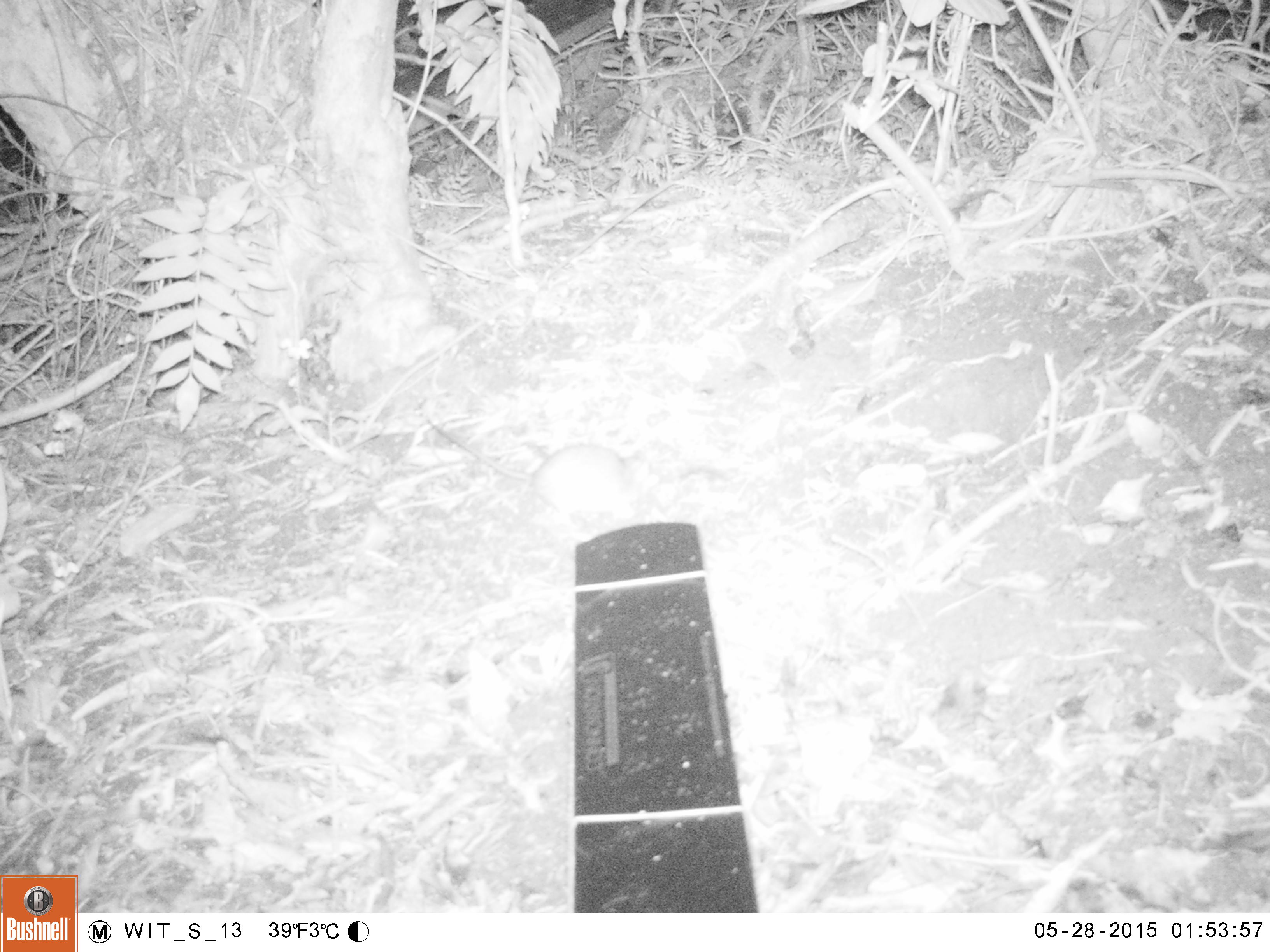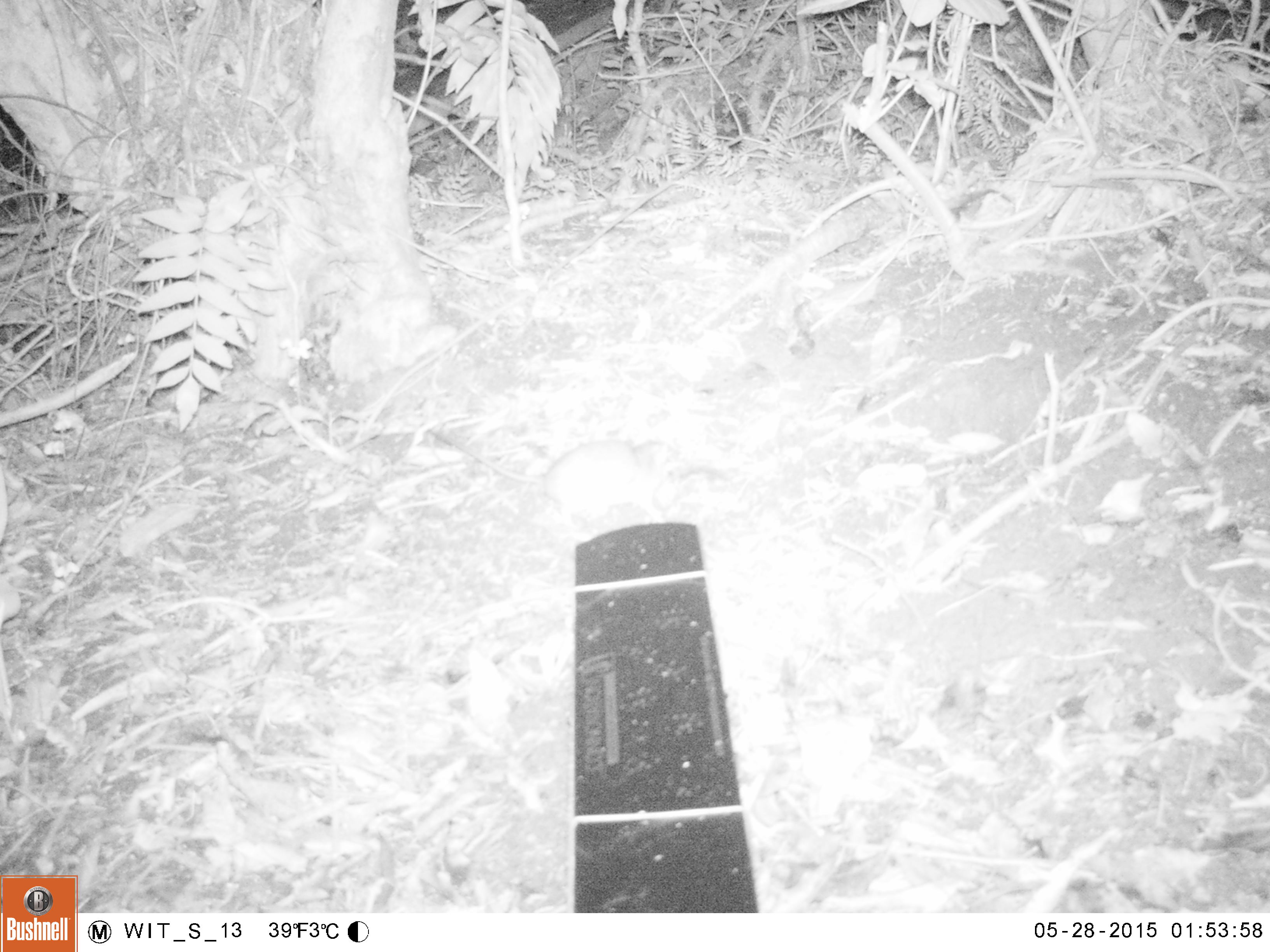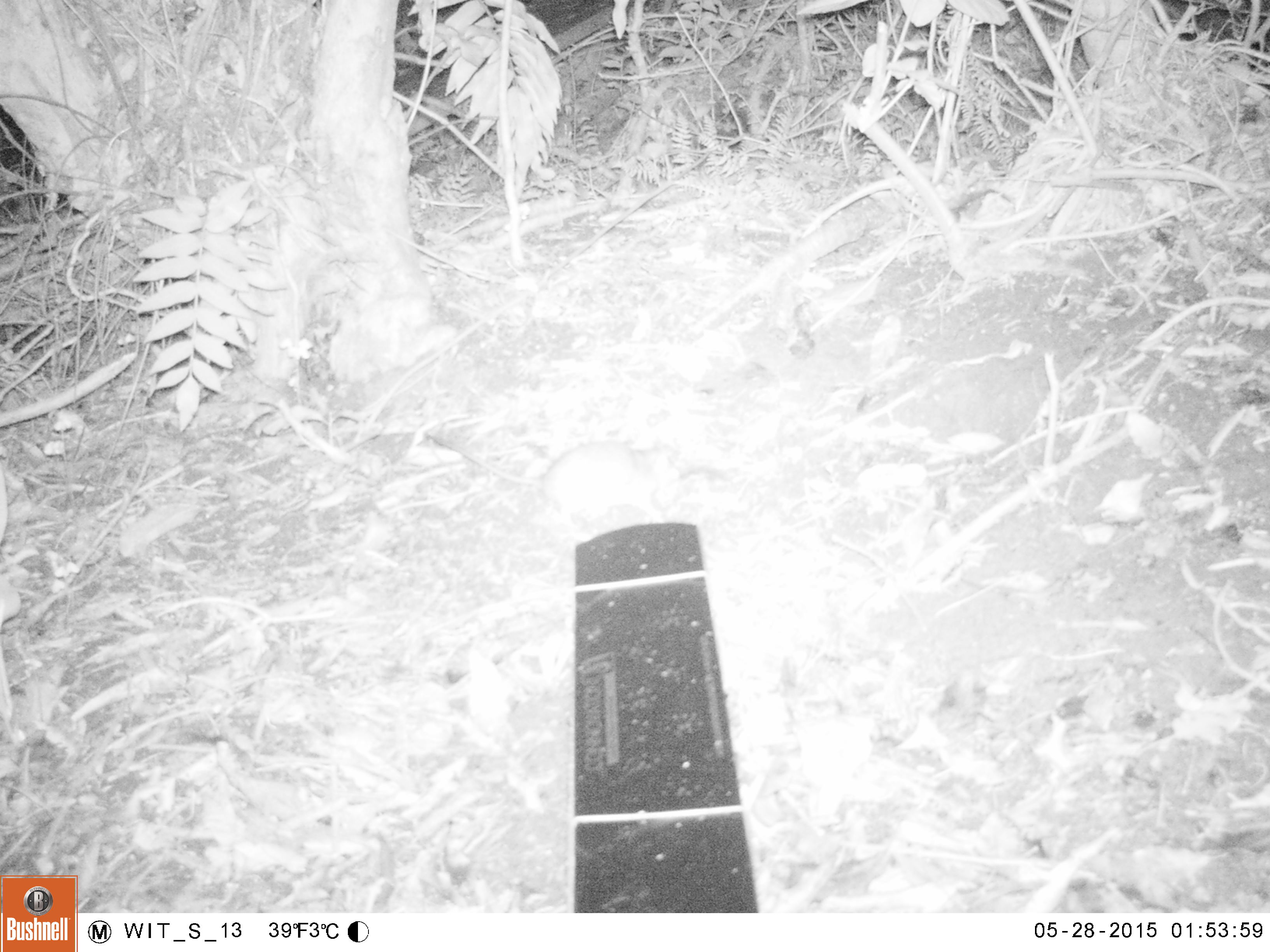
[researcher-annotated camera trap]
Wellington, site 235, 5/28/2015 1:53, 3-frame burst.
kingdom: Animalia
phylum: Chordata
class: Mammalia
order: Rodentia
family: Muridae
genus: Rattus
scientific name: Rattus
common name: rat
Rat (Rattus).